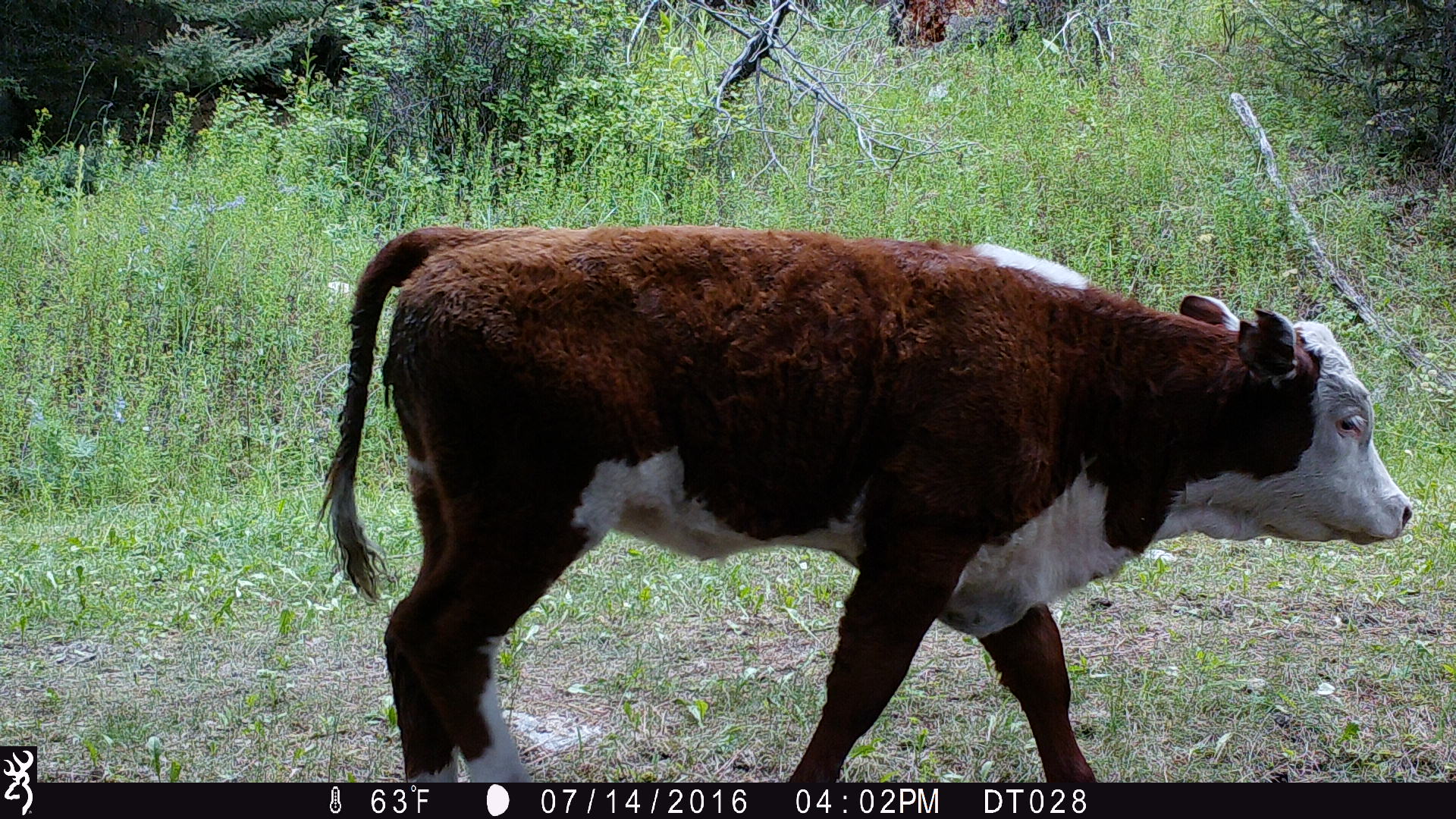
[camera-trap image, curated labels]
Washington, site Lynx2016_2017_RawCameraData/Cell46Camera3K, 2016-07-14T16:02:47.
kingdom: Animalia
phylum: Chordata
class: Mammalia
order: Artiodactyla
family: Bovidae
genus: Bos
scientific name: Bos taurus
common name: domestic cattle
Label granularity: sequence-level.